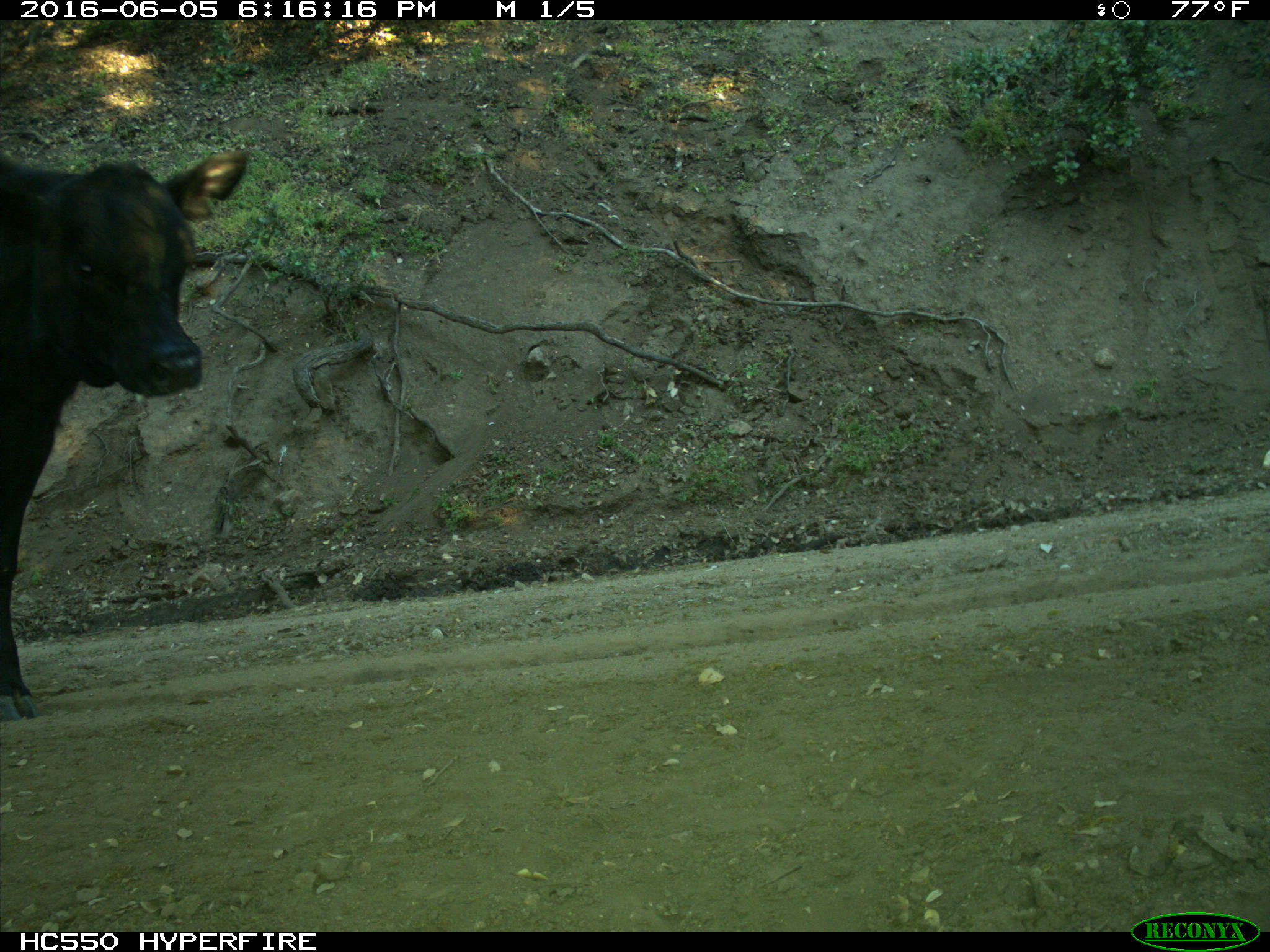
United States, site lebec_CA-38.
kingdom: Animalia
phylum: Chordata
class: Mammalia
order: Artiodactyla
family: Bovidae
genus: Bos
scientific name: Bos taurus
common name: domestic cow